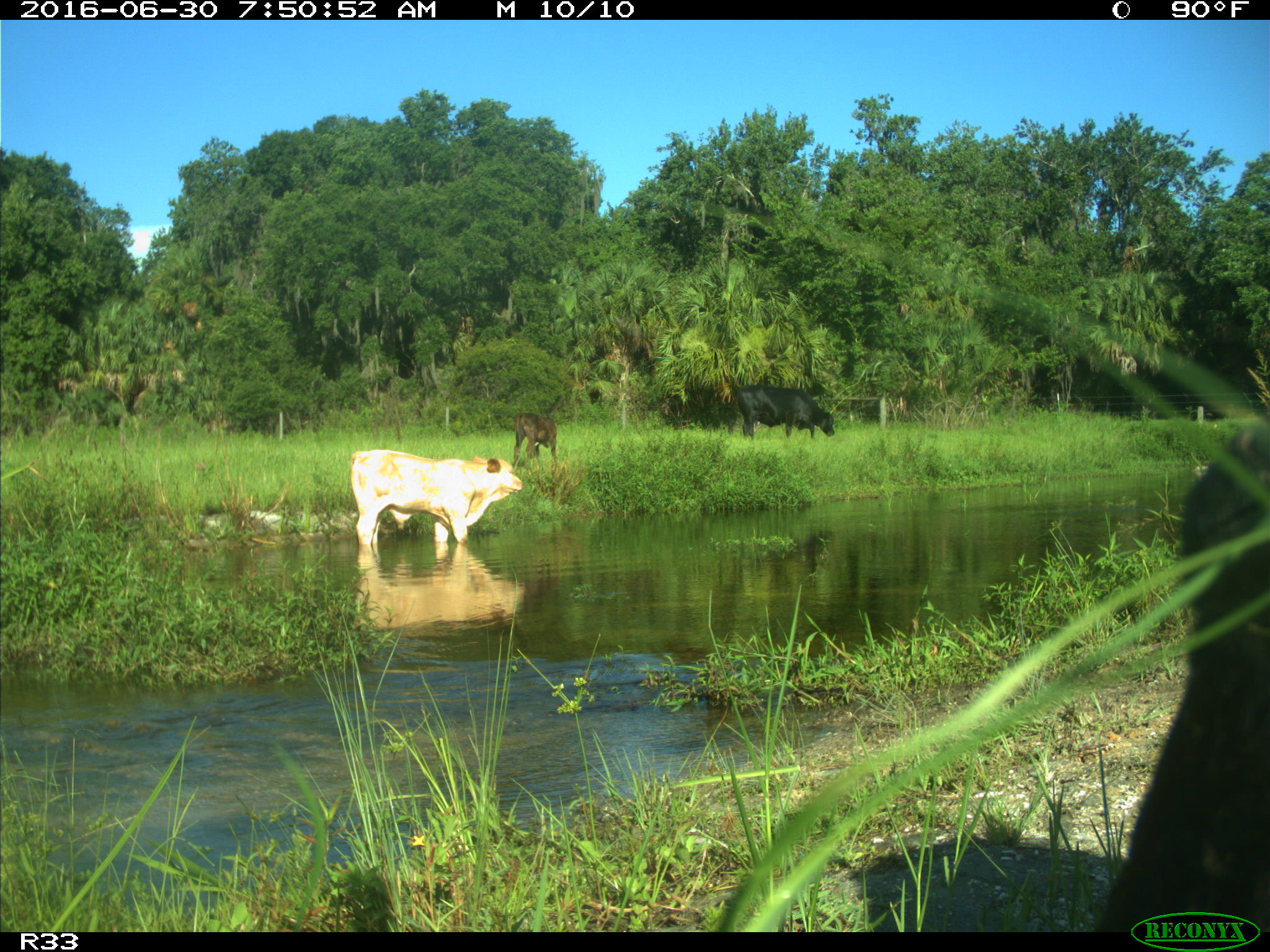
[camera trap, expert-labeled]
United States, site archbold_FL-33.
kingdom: Animalia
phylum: Chordata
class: Mammalia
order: Artiodactyla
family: Bovidae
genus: Bos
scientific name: Bos taurus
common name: domestic cow